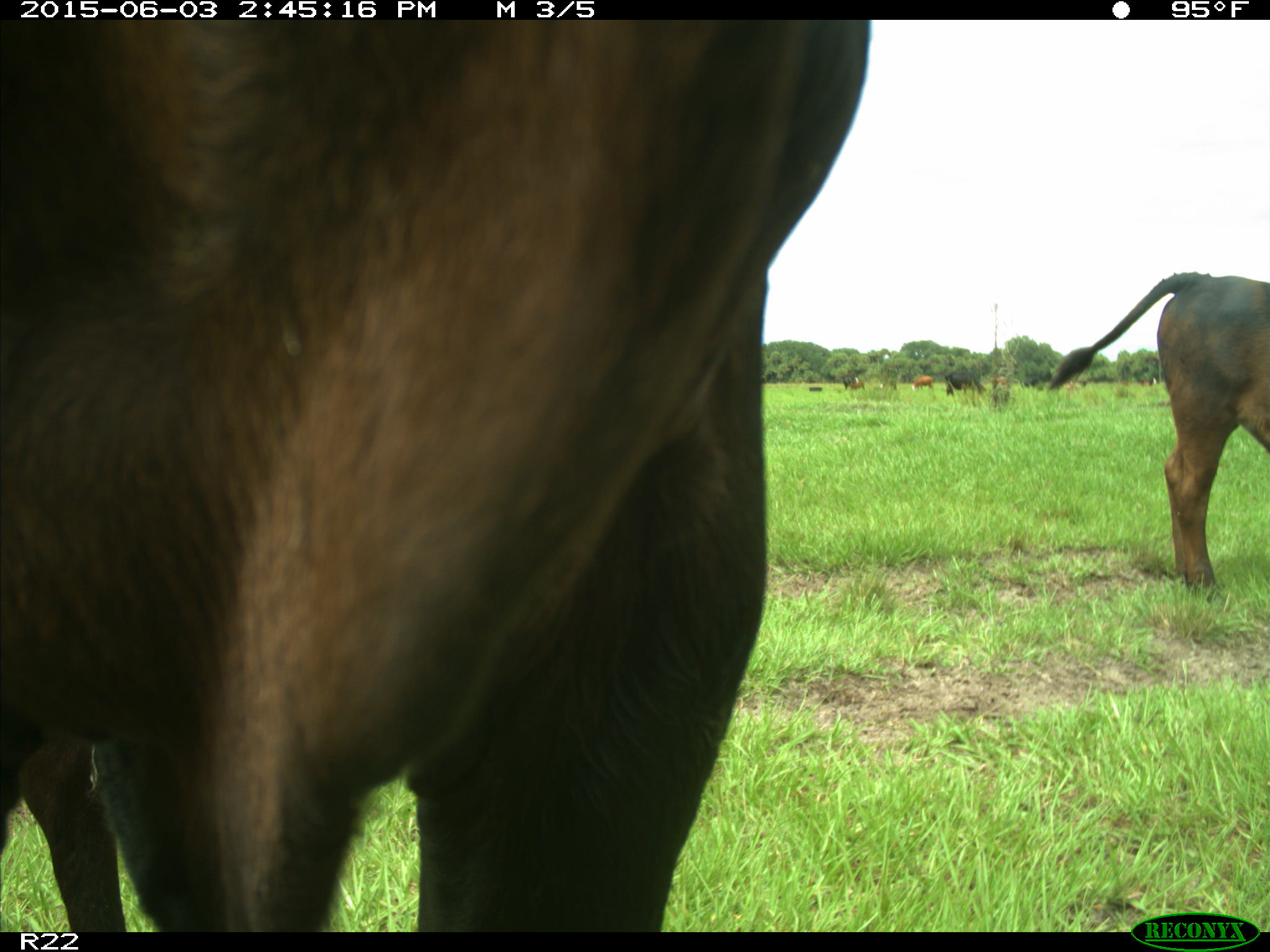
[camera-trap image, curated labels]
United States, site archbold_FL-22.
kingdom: Animalia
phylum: Chordata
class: Mammalia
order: Artiodactyla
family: Bovidae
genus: Bos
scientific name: Bos taurus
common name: domestic cow